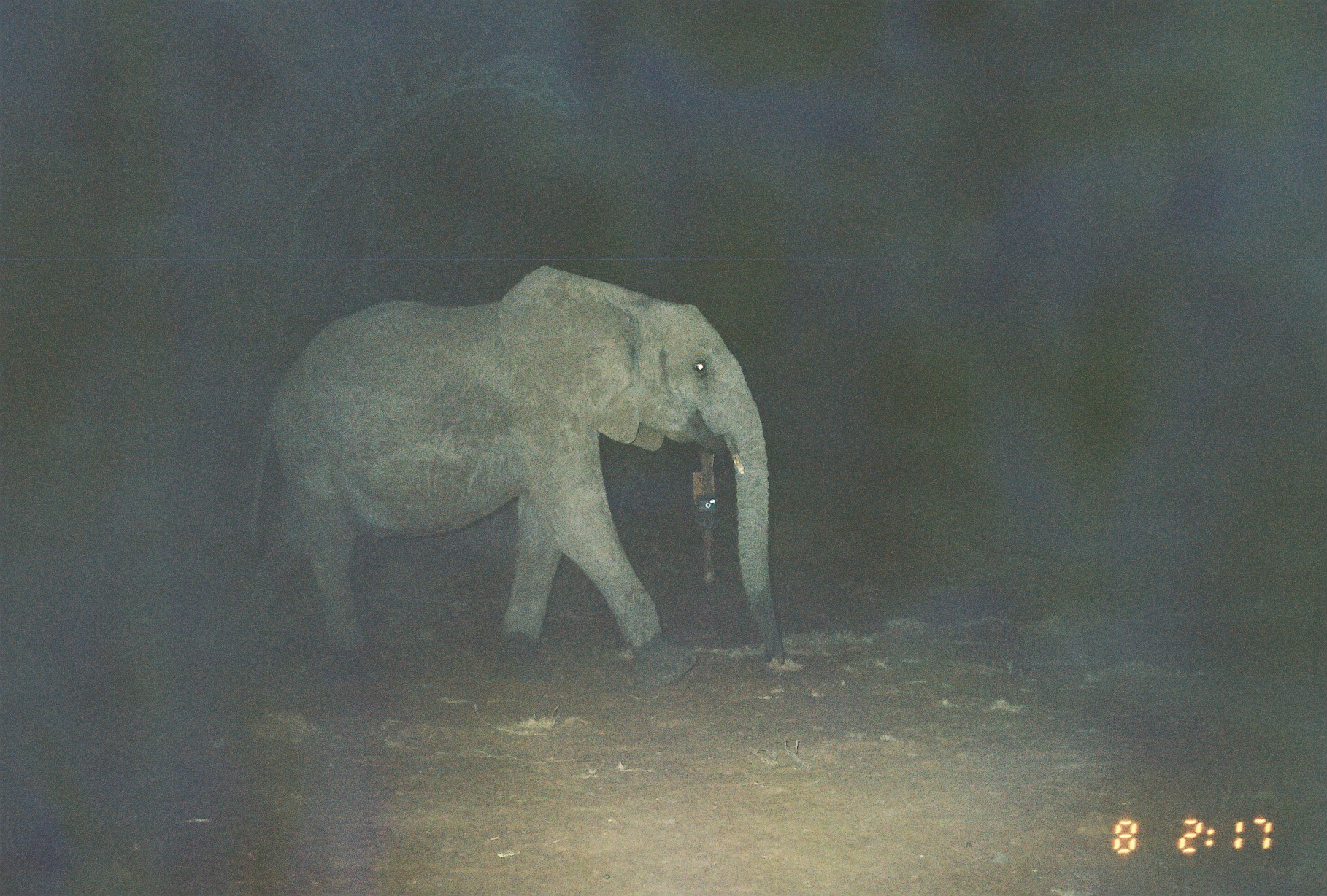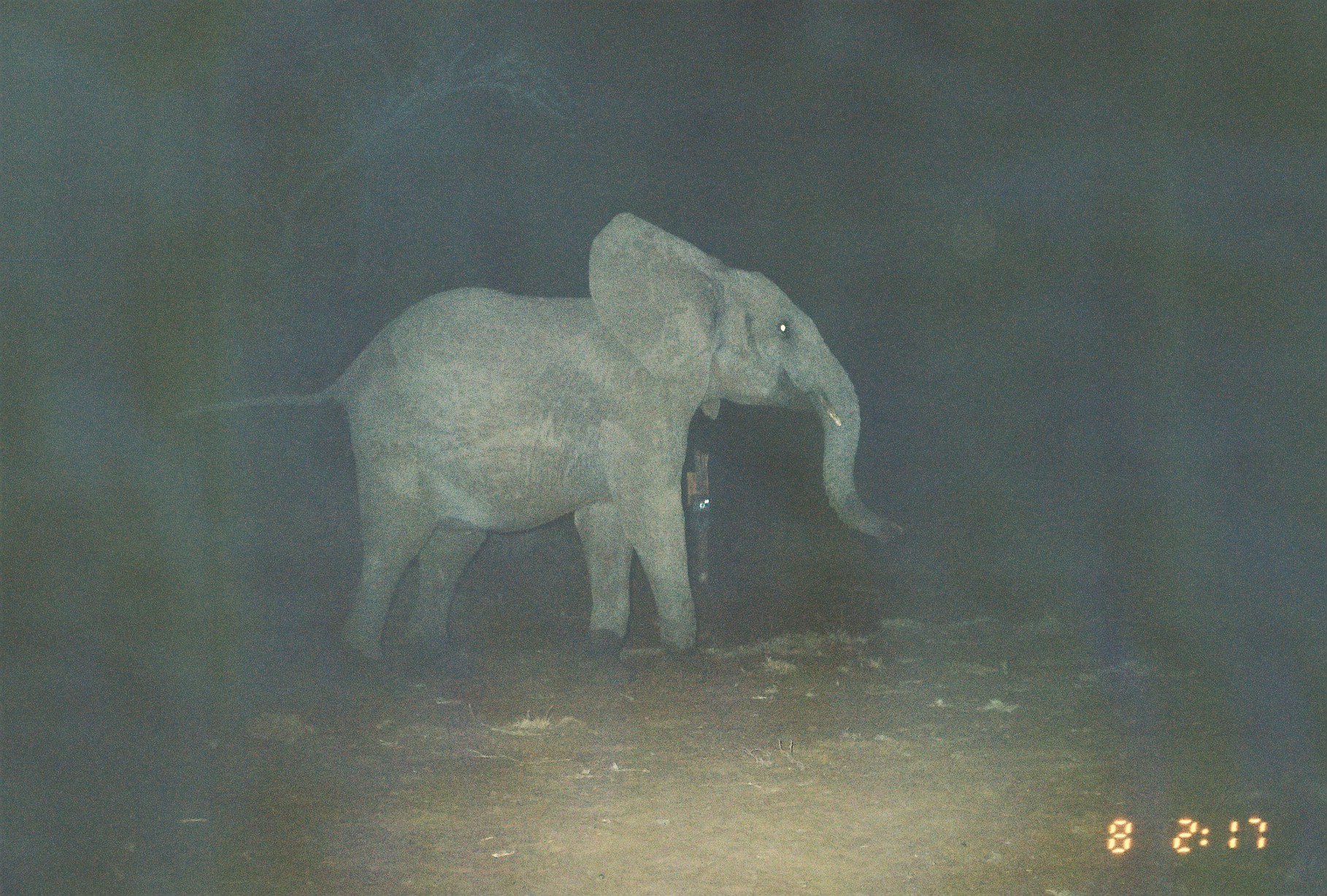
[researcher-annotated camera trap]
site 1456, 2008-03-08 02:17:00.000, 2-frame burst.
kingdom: Animalia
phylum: Chordata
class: Mammalia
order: Proboscidea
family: Elephantidae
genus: Loxodonta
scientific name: Loxodonta africana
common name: african bush elephant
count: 1